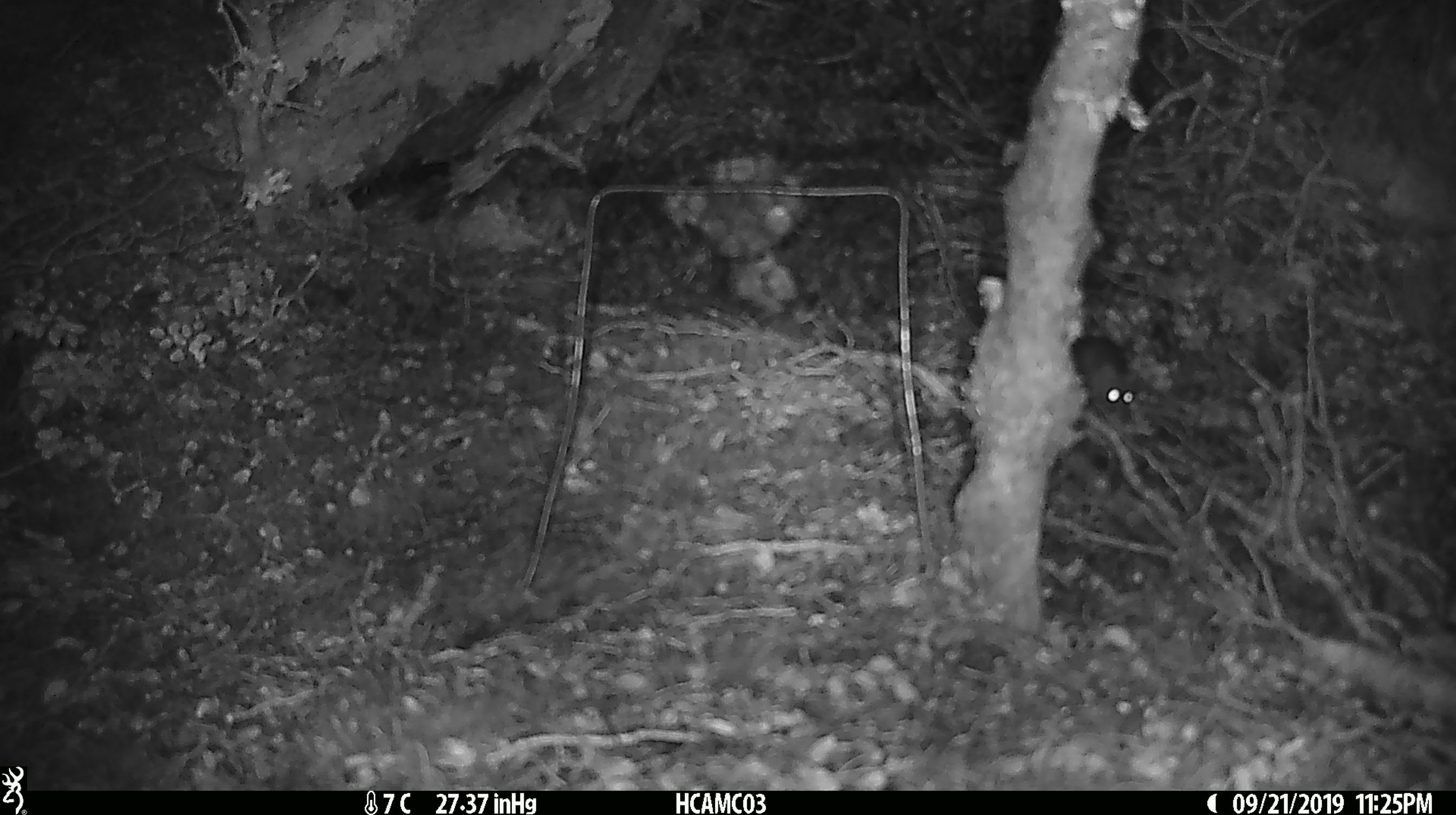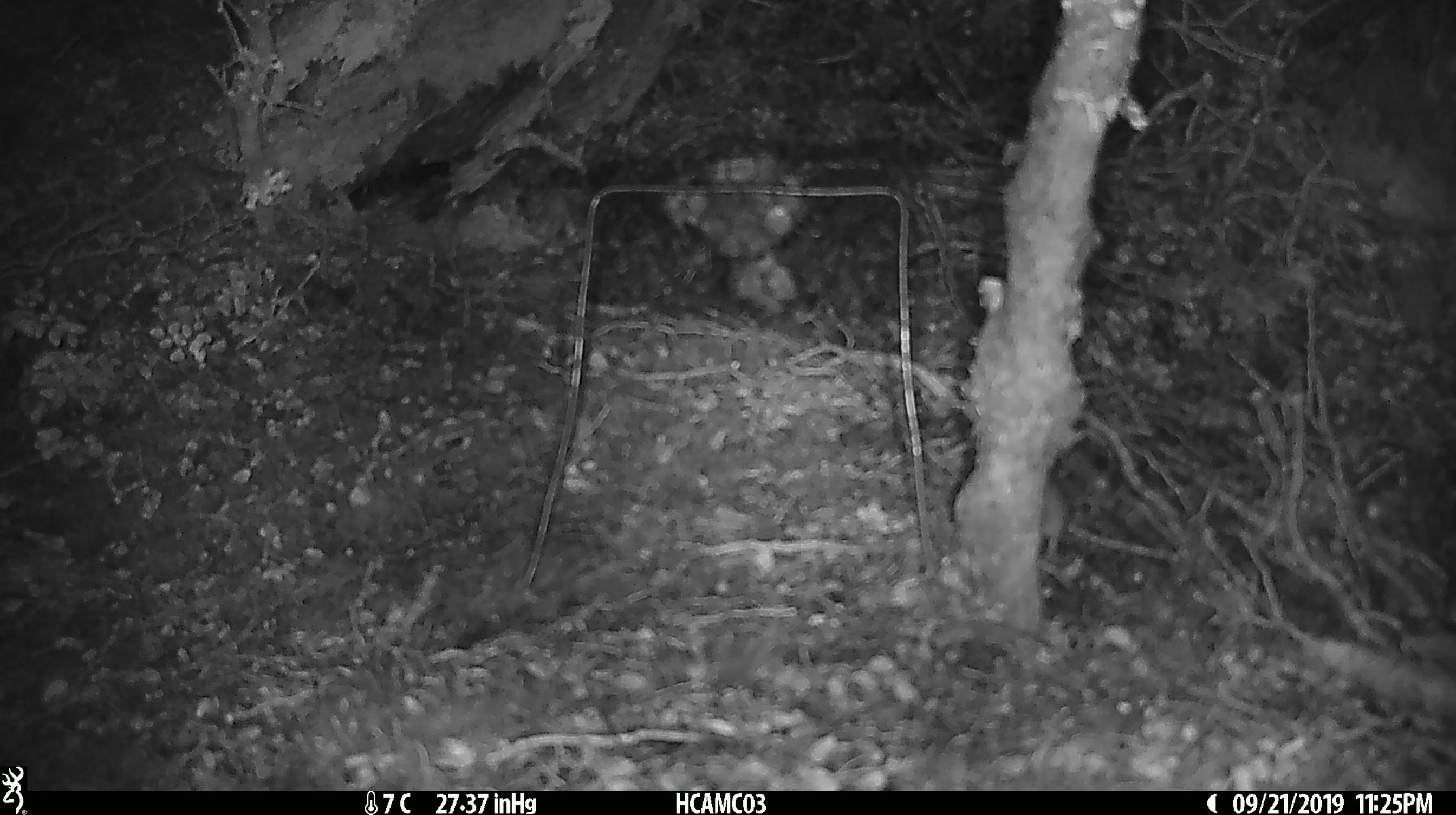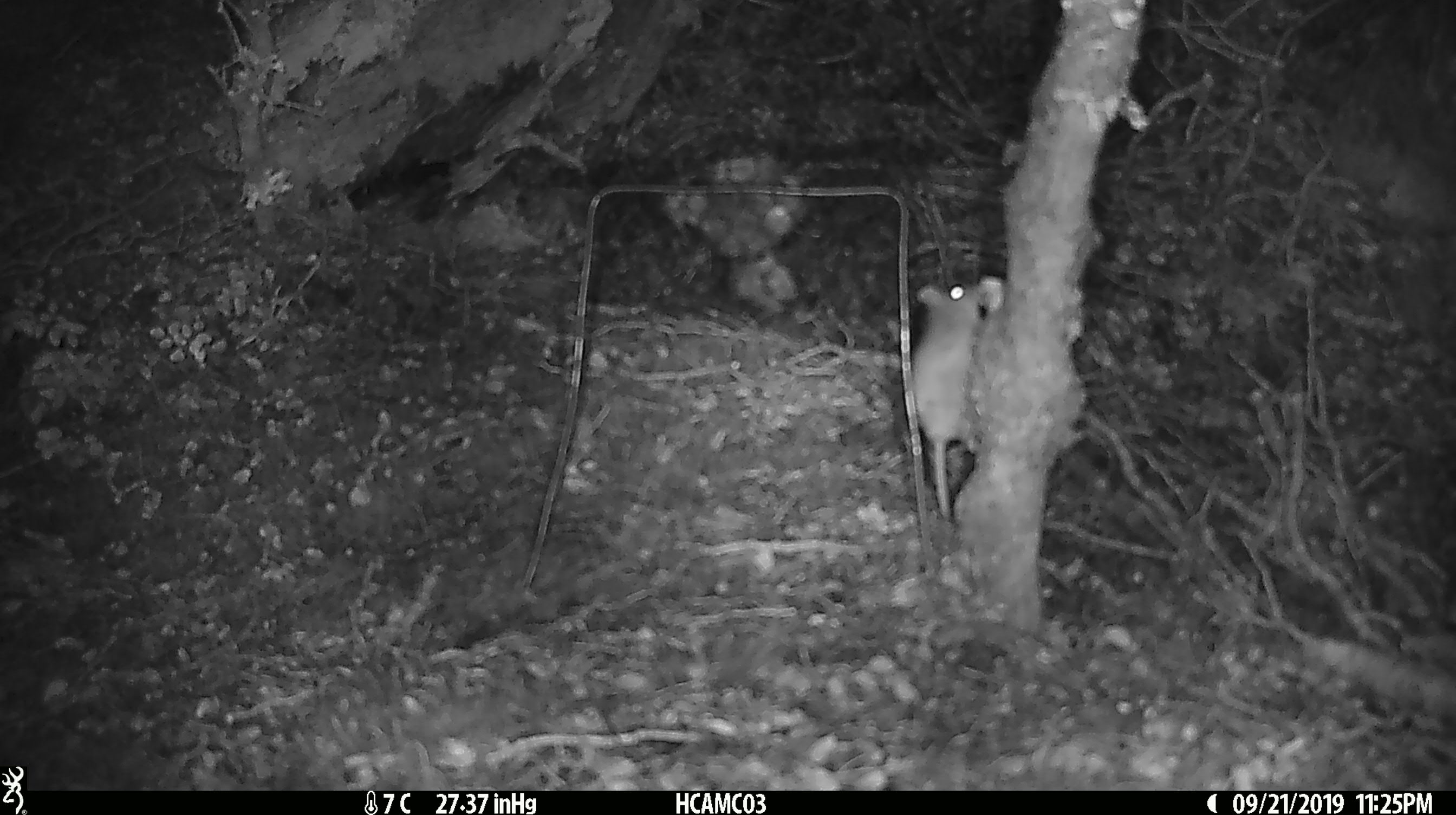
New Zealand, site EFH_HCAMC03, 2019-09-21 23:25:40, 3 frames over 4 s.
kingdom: Animalia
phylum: Chordata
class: Mammalia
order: Rodentia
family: Muridae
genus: Mus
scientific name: Mus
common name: mouse